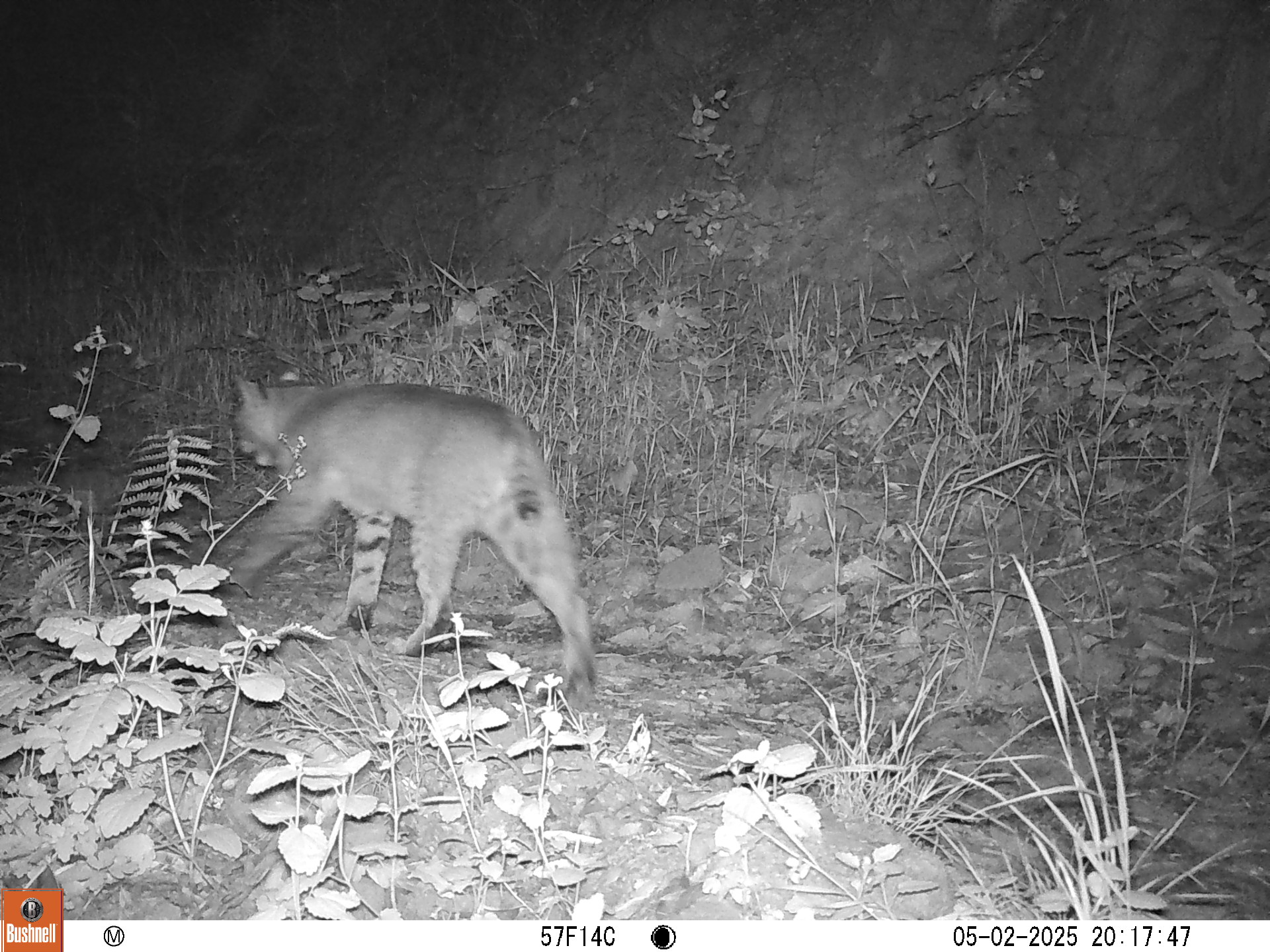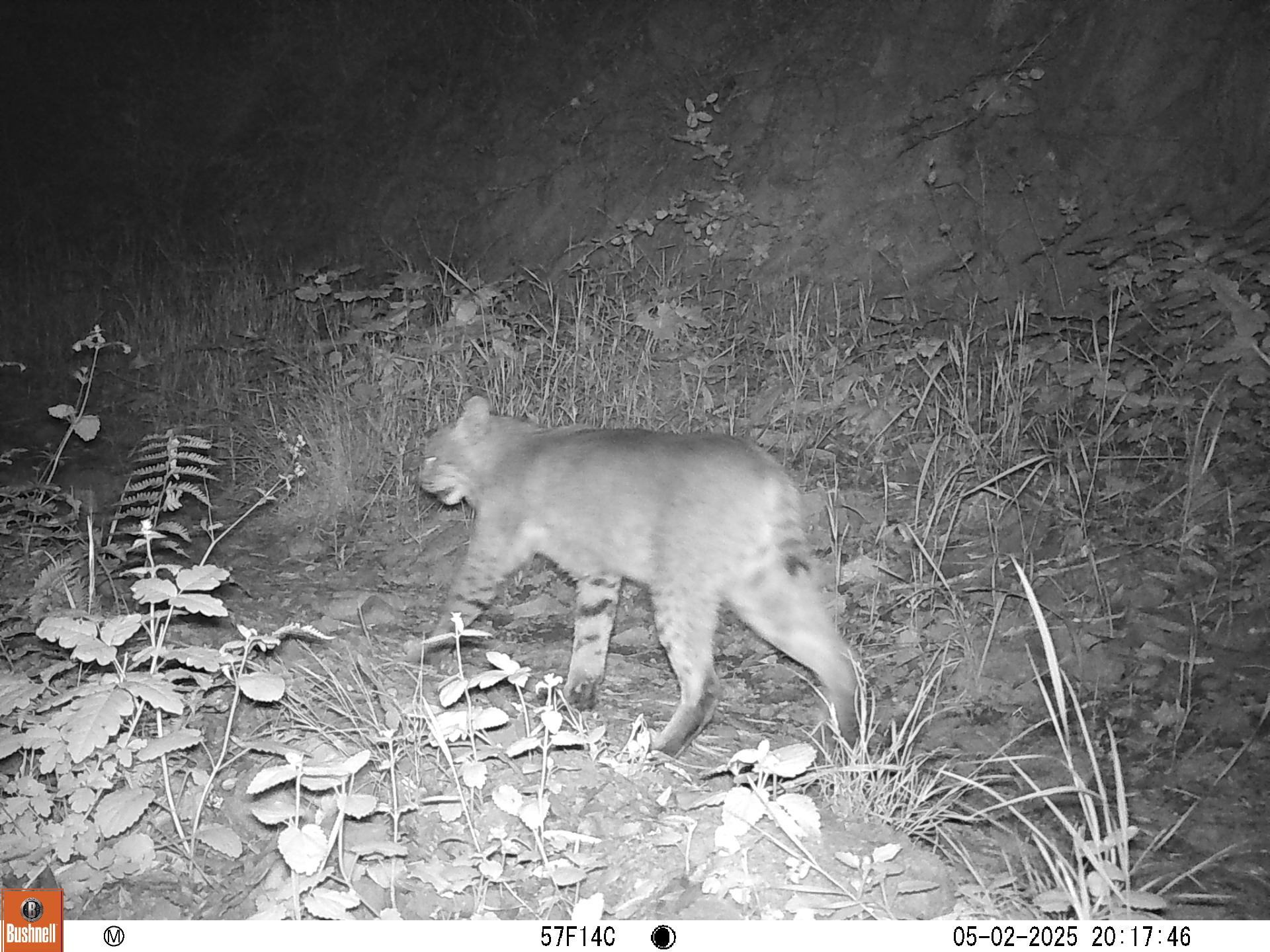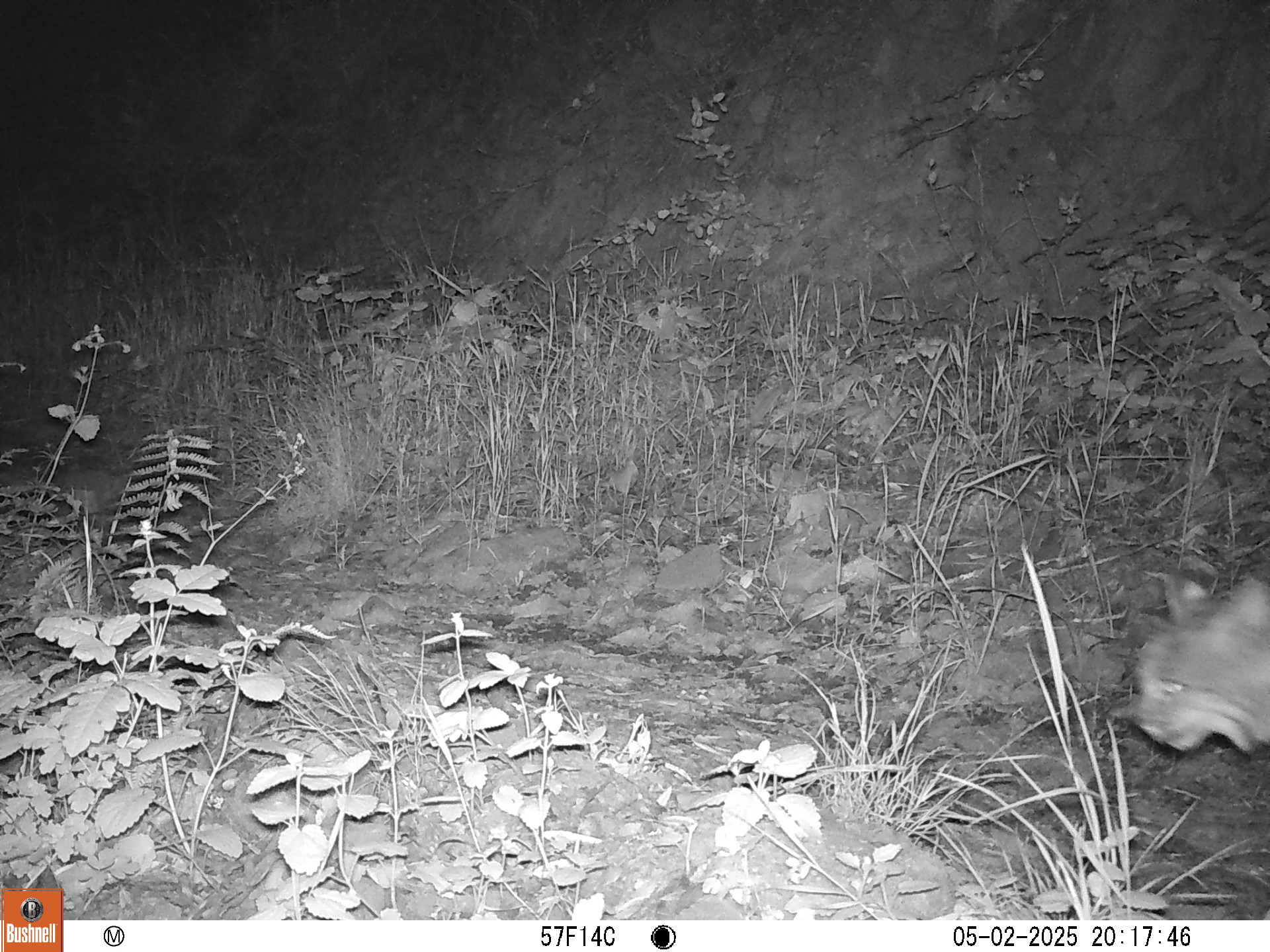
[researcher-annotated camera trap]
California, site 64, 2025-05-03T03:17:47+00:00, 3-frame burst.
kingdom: Animalia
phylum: Chordata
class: Mammalia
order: Carnivora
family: Felidae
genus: Lynx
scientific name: Lynx rufus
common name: bobcat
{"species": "bobcat (Lynx rufus)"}